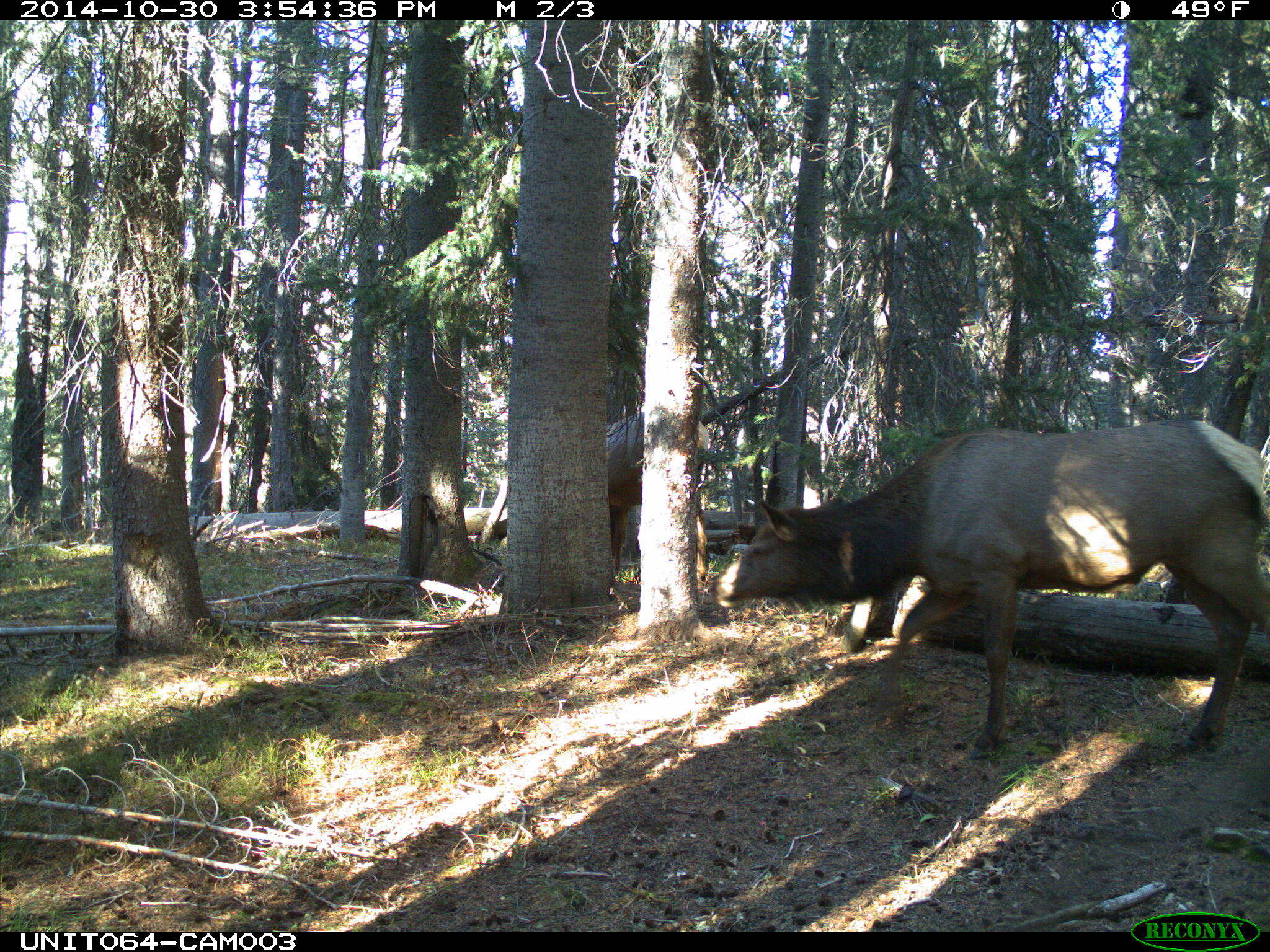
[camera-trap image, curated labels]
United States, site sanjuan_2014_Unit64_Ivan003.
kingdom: Animalia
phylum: Chordata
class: Mammalia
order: Artiodactyla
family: Cervidae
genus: Cervus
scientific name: Cervus elaphus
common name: red deer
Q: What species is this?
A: Cervus elaphus (red deer).